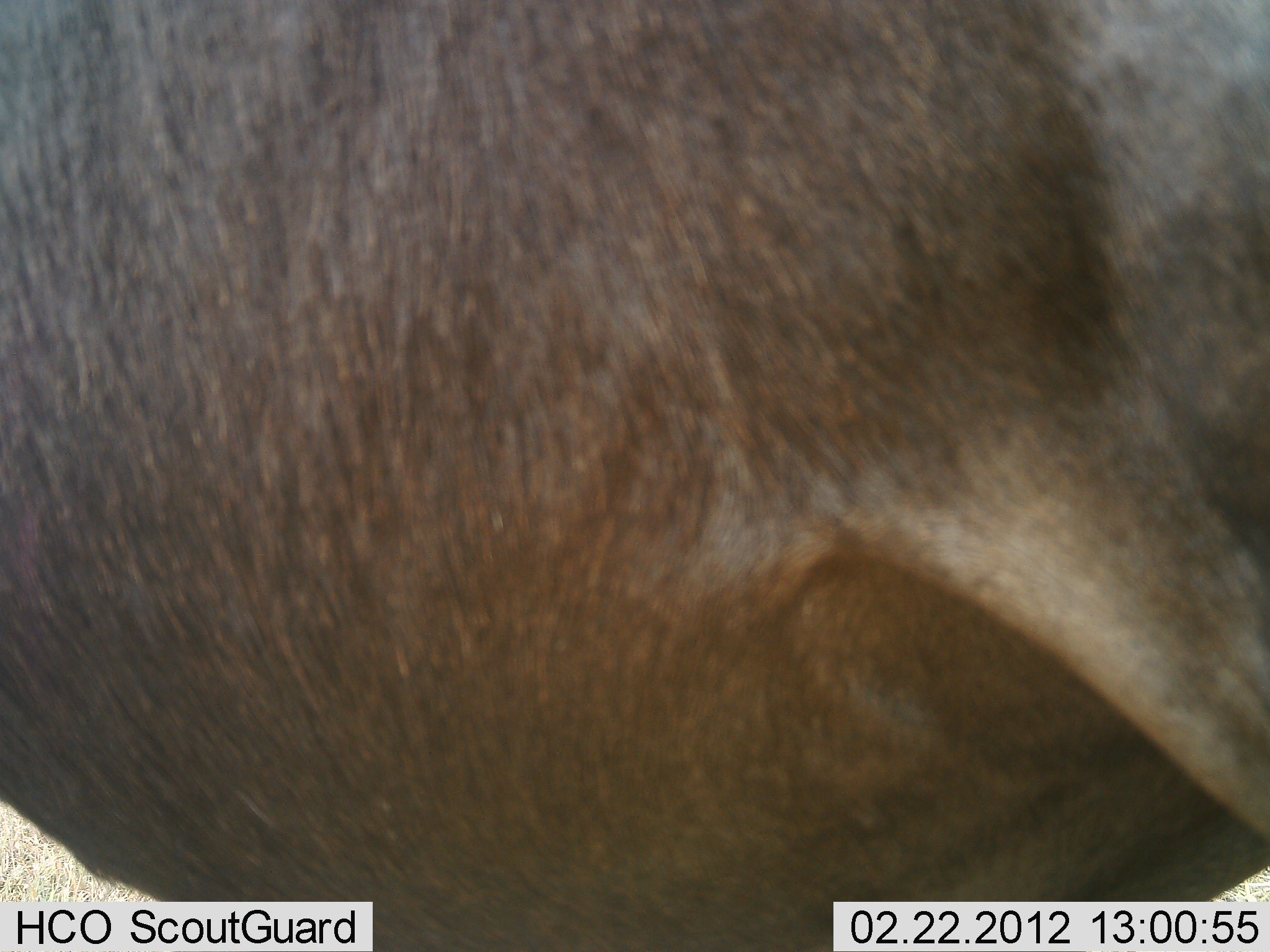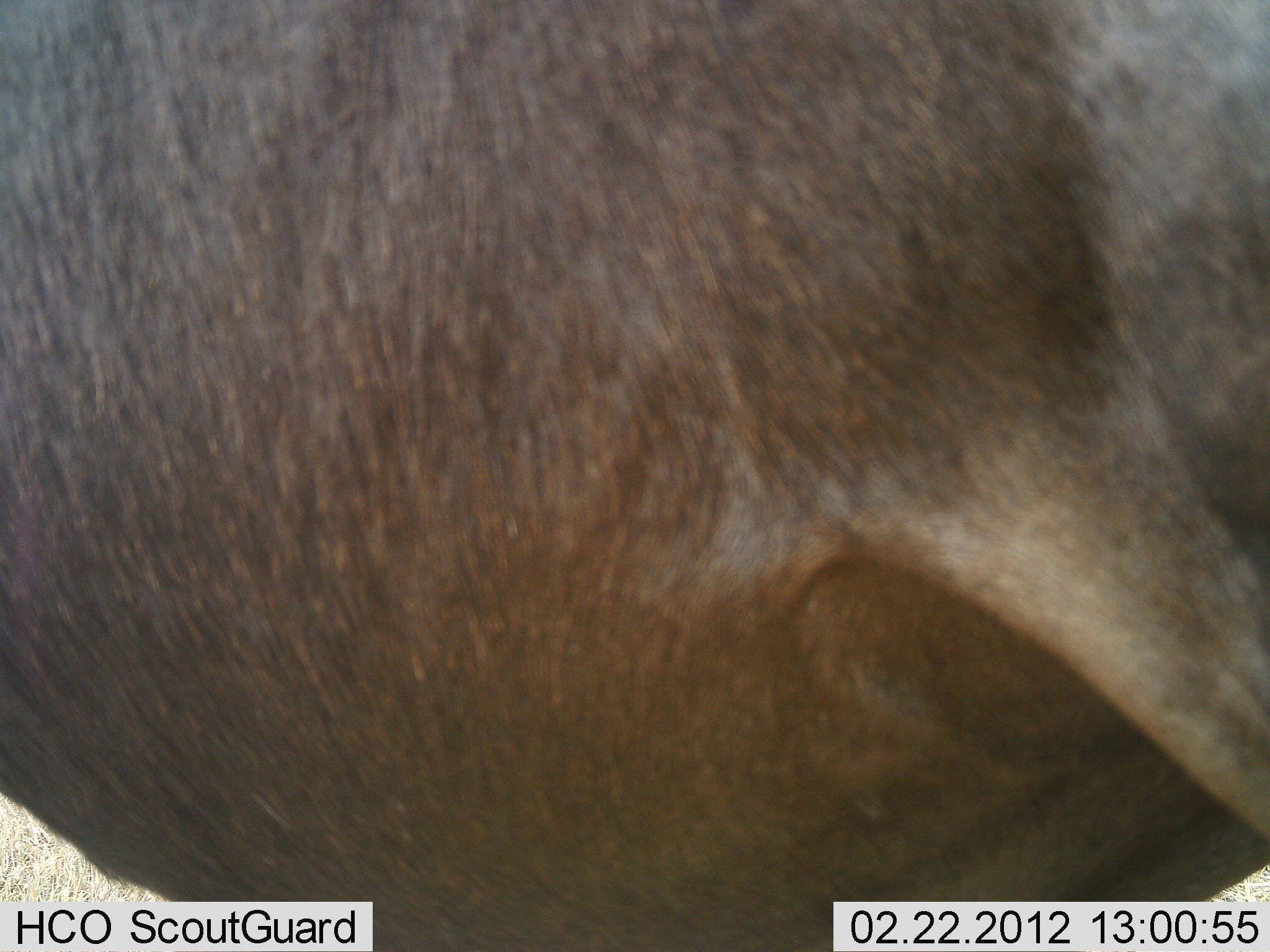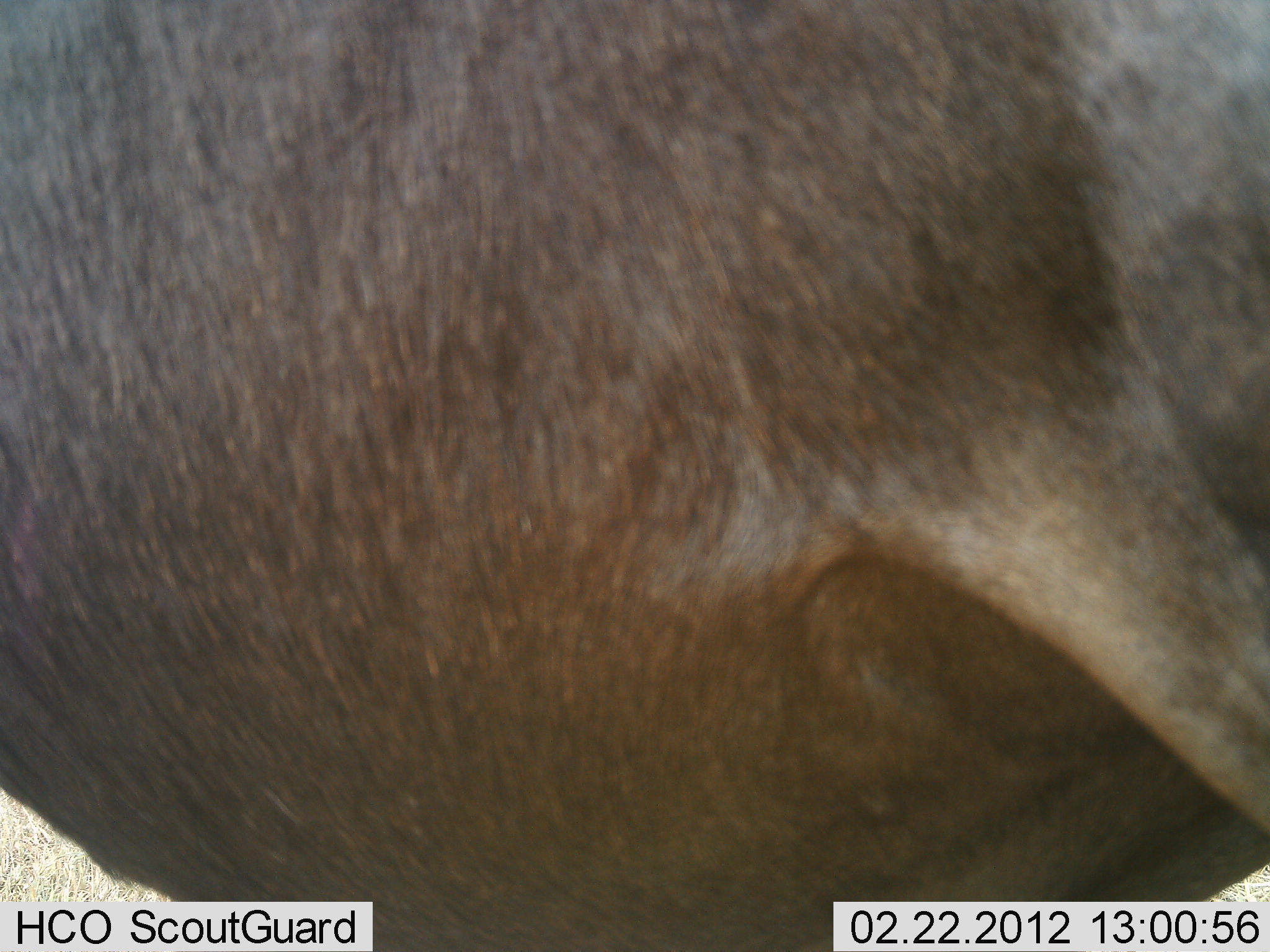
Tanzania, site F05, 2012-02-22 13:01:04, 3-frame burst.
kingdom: Animalia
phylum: Chordata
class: Mammalia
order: Artiodactyla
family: Bovidae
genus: Connochaetes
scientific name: Connochaetes taurinus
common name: blue wildebeest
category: wildebeest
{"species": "wildebeest (blue wildebeest) (Connochaetes taurinus)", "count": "1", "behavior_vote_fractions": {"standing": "100%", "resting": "0%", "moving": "0%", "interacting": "0%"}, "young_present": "0%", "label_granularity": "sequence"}